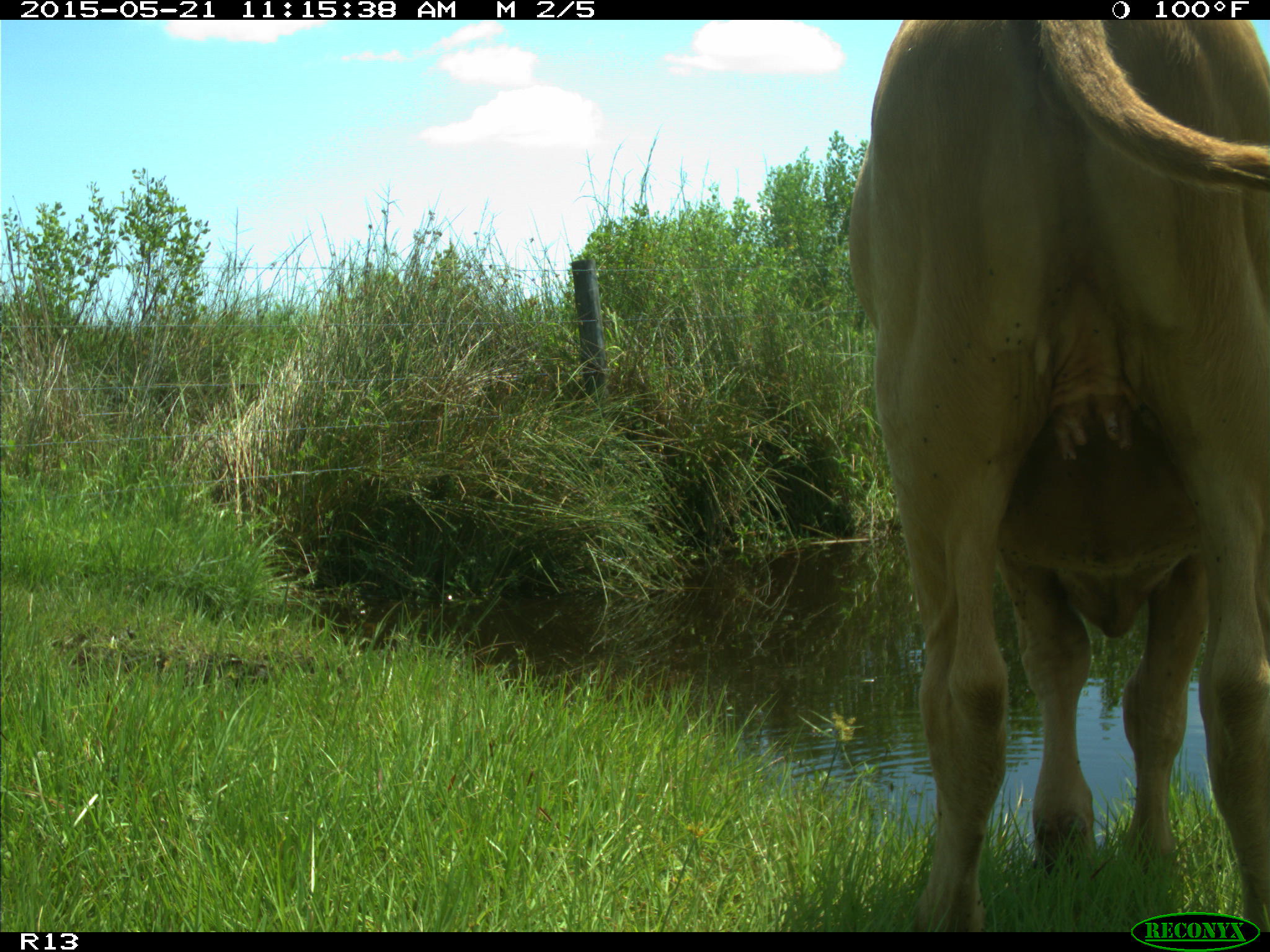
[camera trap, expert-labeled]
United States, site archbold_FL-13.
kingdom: Animalia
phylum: Chordata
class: Mammalia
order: Artiodactyla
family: Bovidae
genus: Bos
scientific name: Bos taurus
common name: domestic cow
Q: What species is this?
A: Bos taurus (domestic cow).